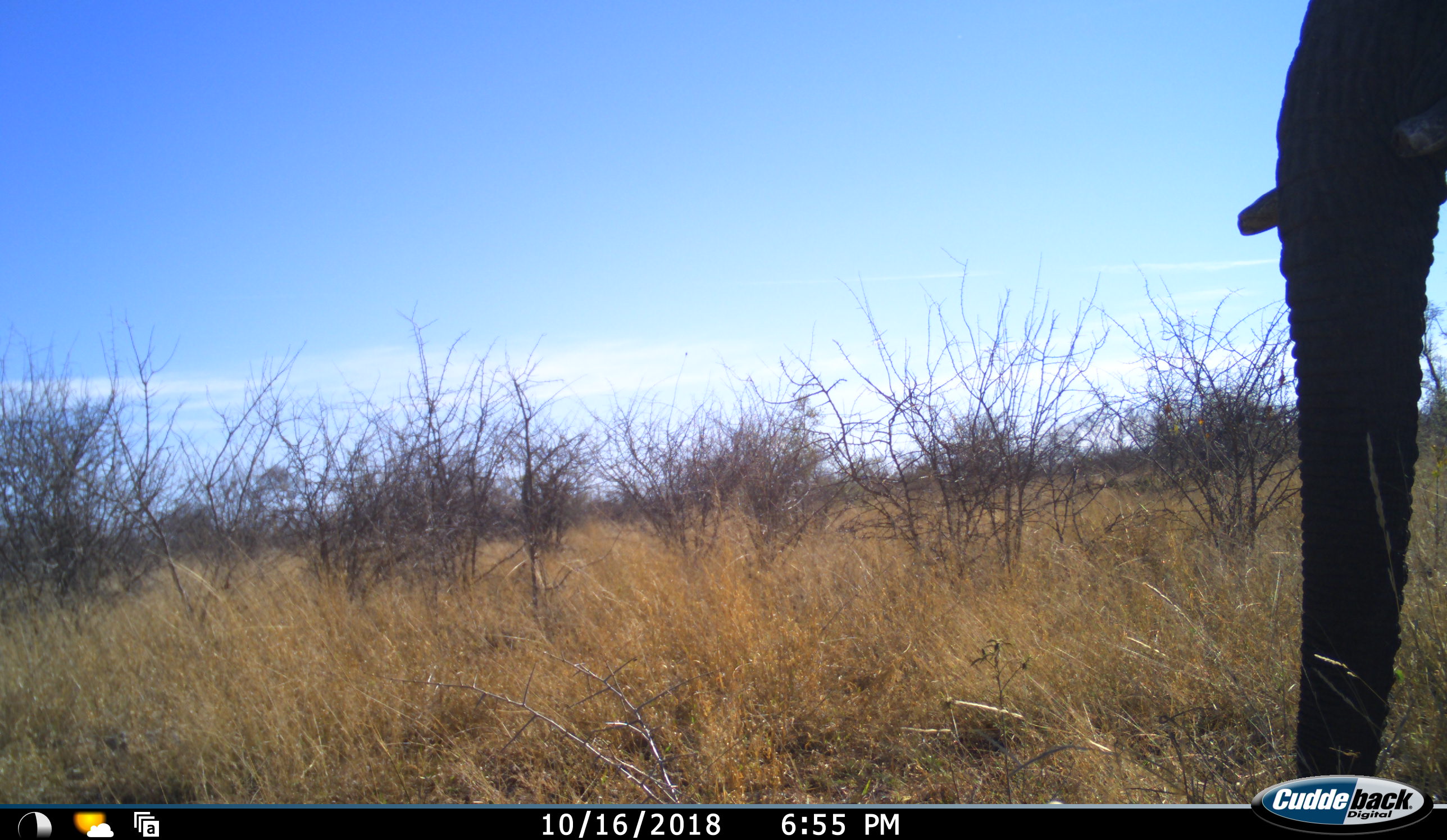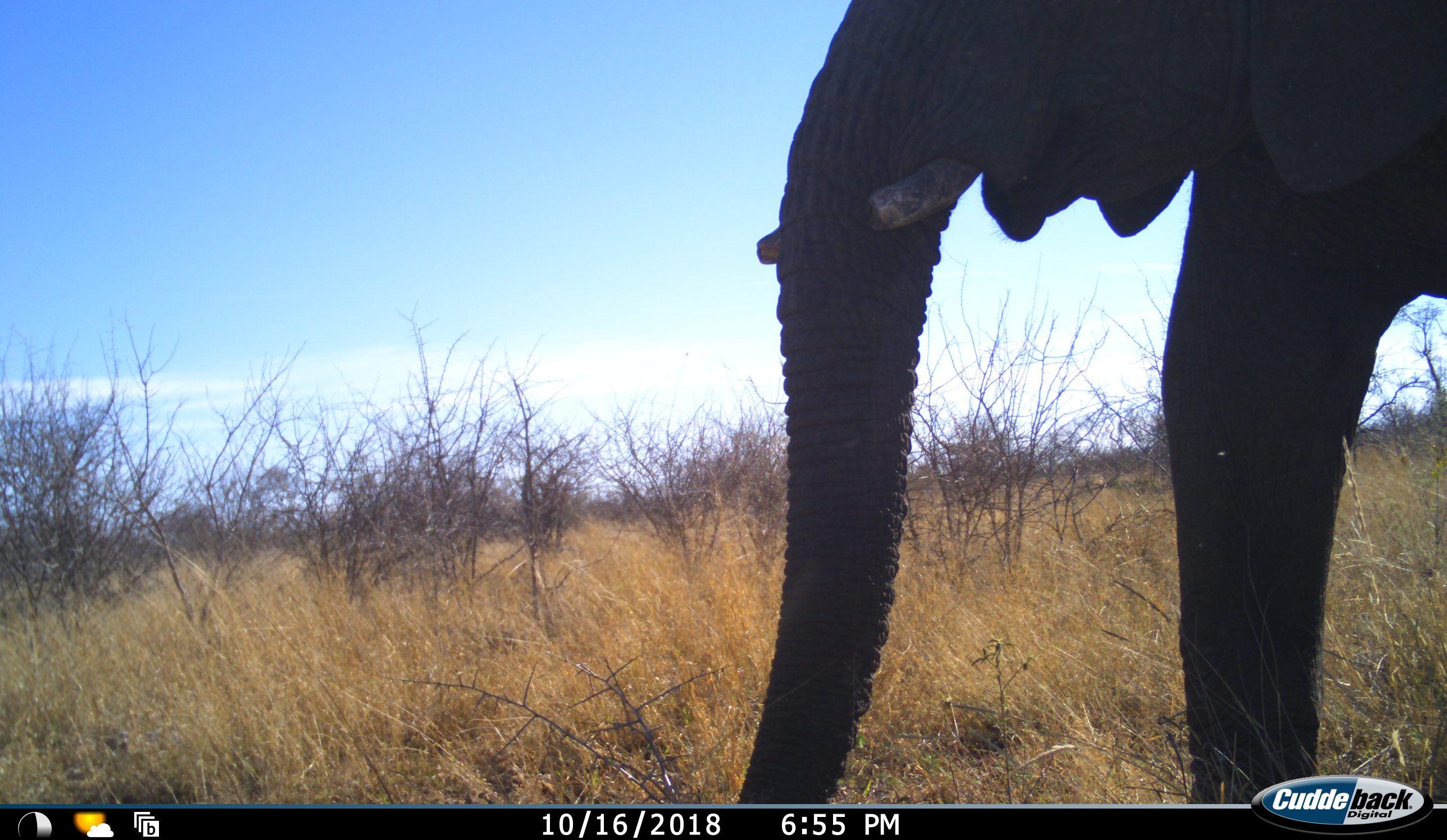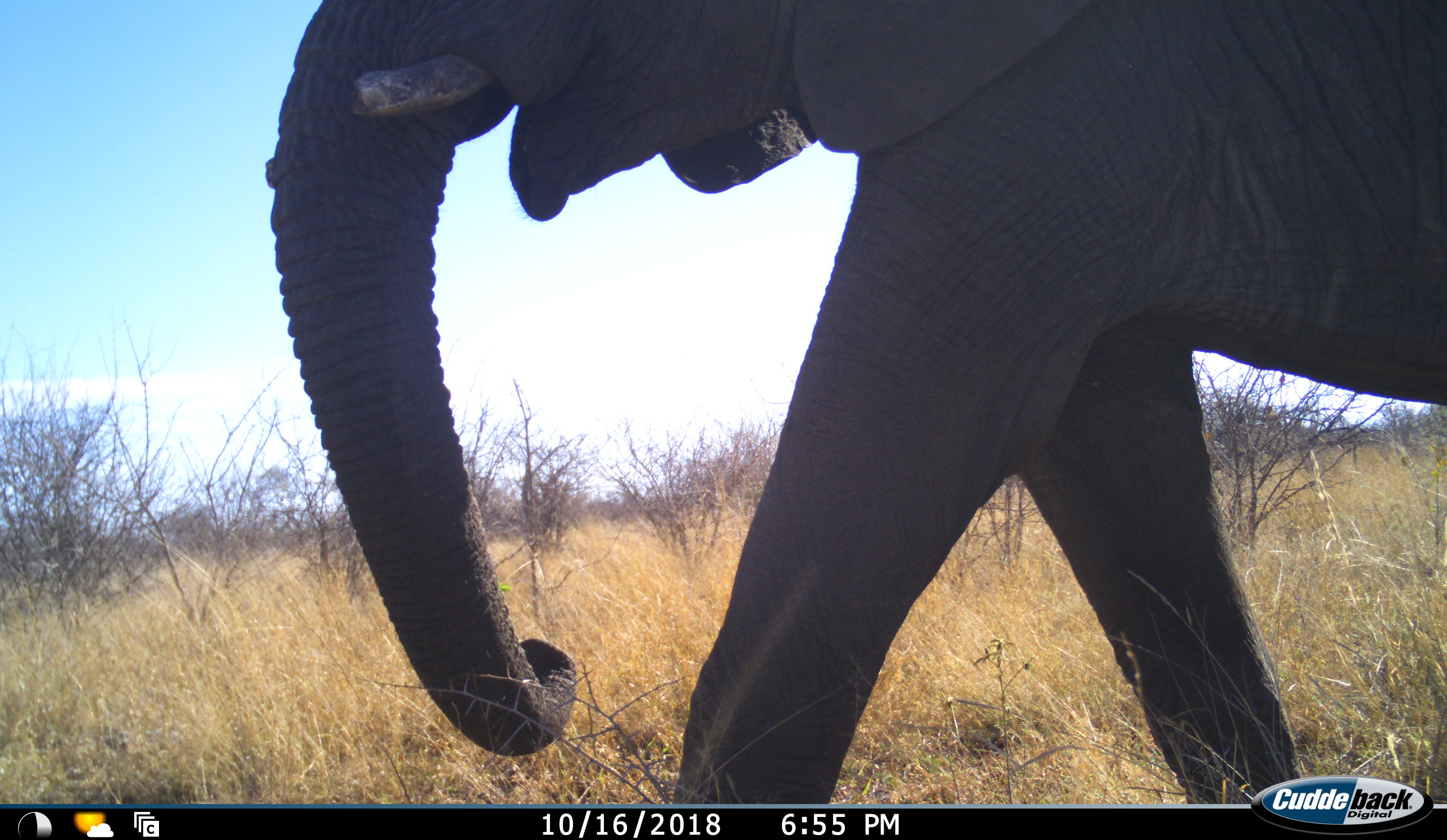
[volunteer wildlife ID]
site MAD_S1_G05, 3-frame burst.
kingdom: Animalia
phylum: Chordata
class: Mammalia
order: Proboscidea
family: Elephantidae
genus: Loxodonta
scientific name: Loxodonta africana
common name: african bush elephant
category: elephant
Elephant (african bush elephant) (Loxodonta africana), count 1. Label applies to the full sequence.